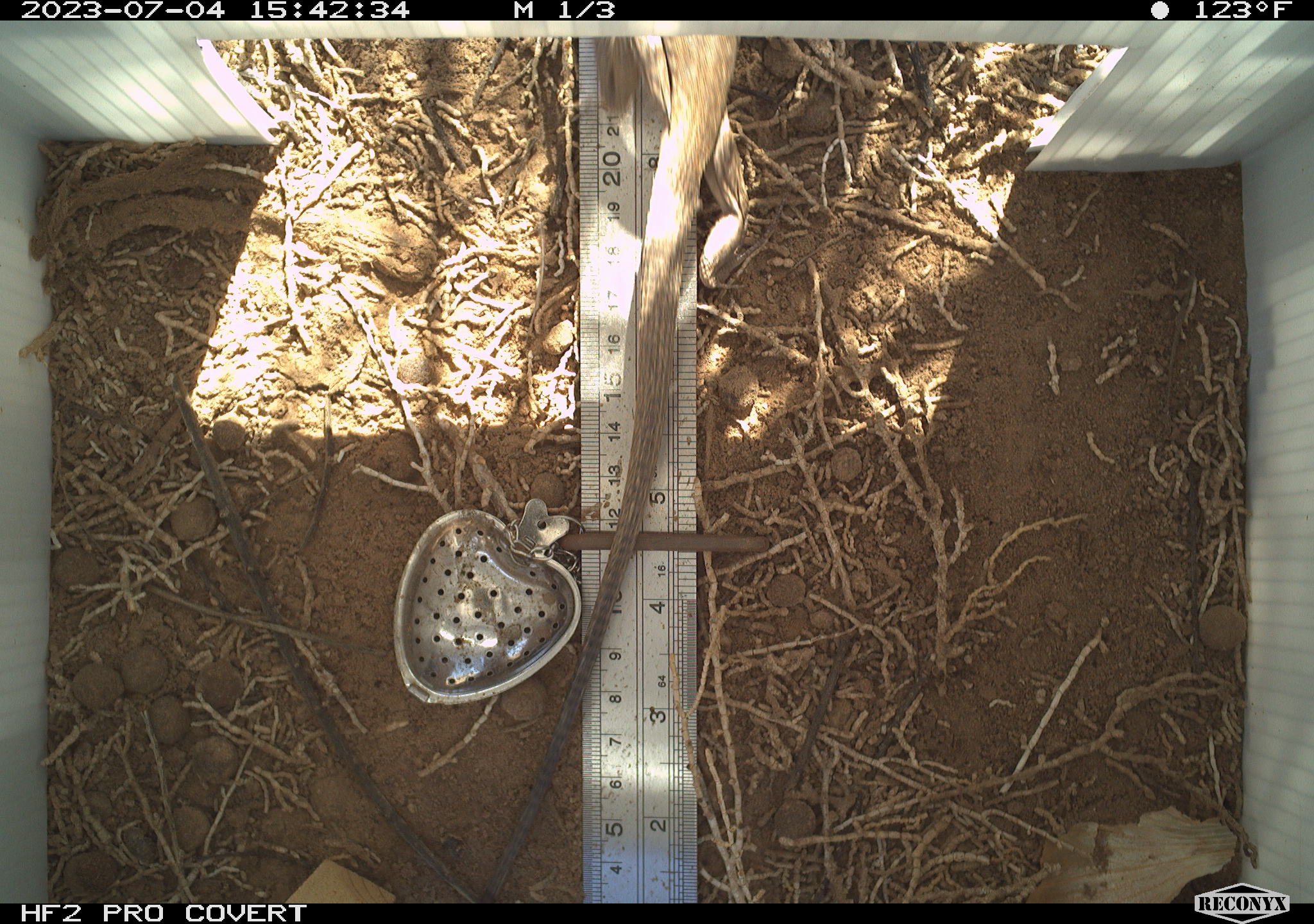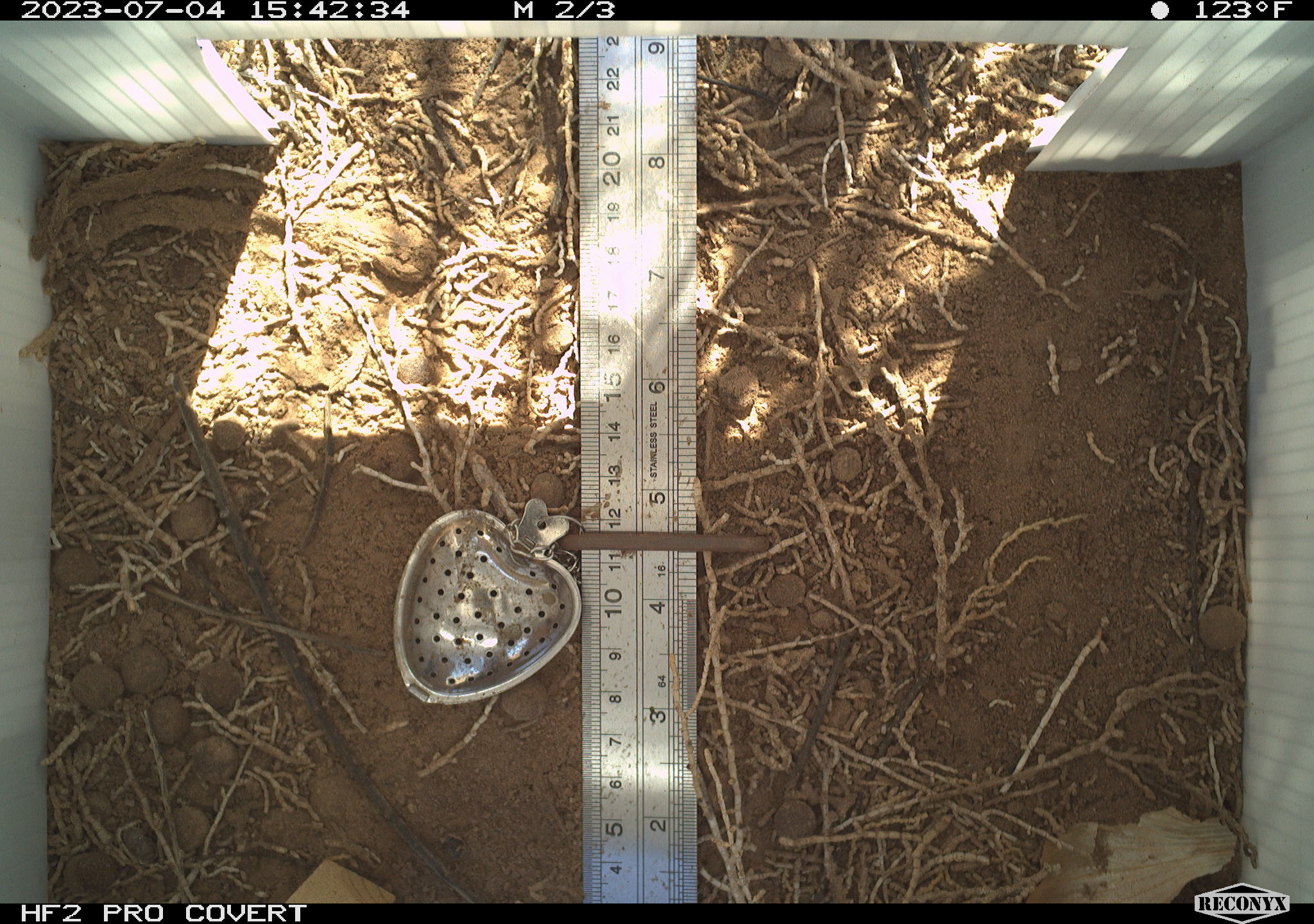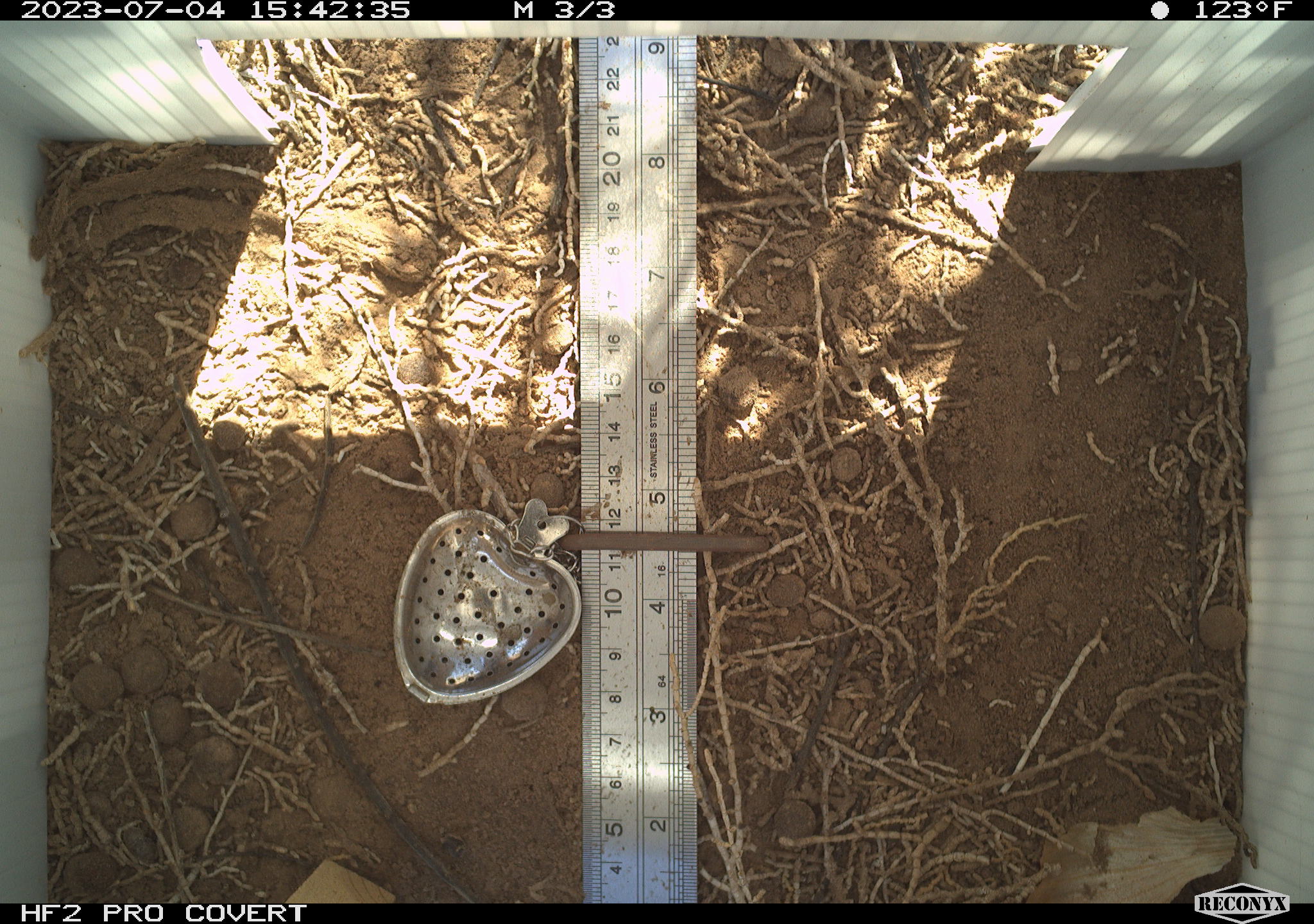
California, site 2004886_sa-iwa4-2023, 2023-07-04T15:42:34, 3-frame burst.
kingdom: Animalia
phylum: Chordata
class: Reptilia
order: Squamata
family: Teiidae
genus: Aspidoscelis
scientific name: Aspidoscelis tigris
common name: western whiptail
Western whiptail (Aspidoscelis tigris).